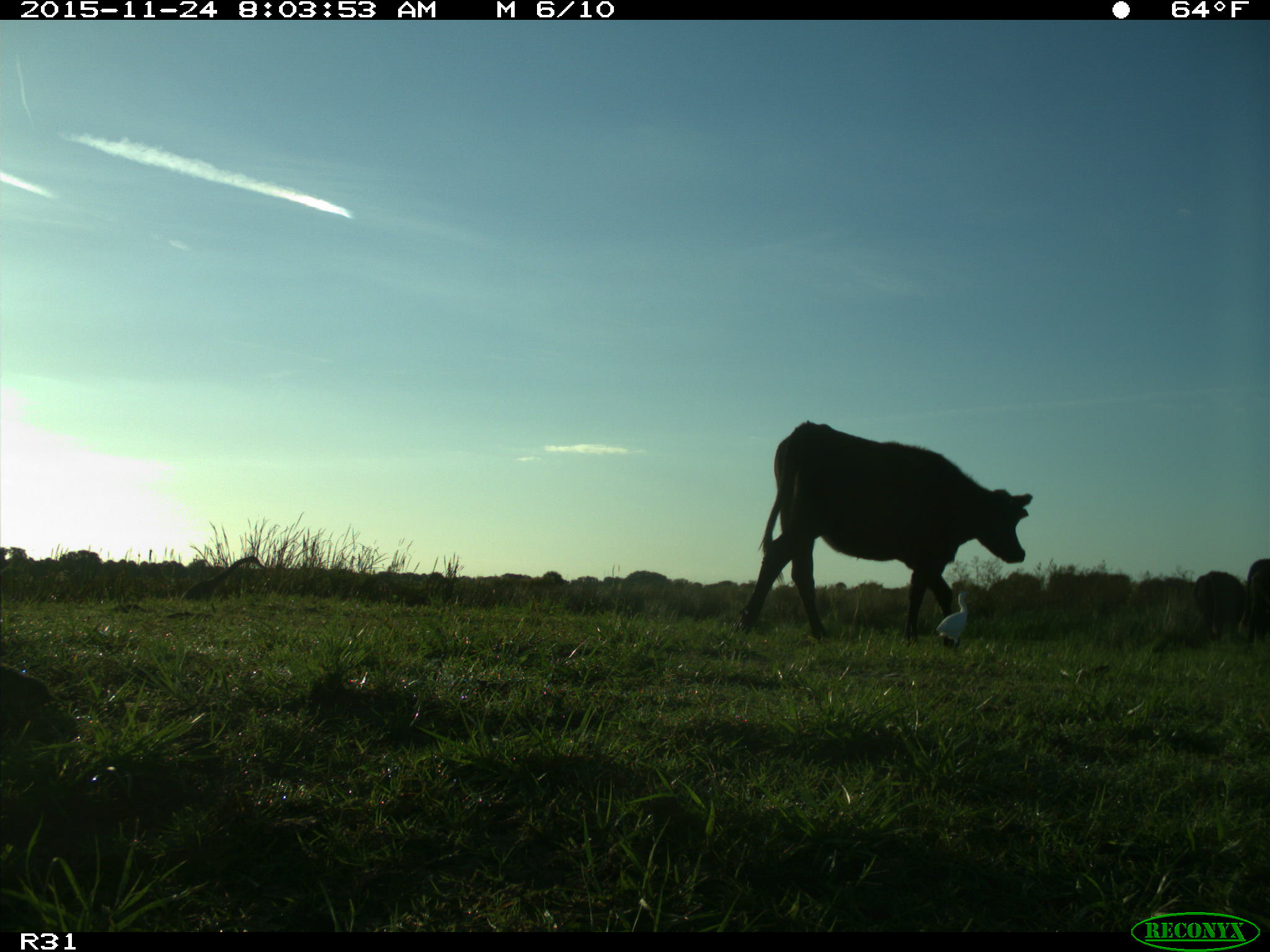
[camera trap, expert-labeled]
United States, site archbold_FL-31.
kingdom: Animalia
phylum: Chordata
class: Mammalia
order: Artiodactyla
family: Bovidae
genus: Bos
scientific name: Bos taurus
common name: domestic cow